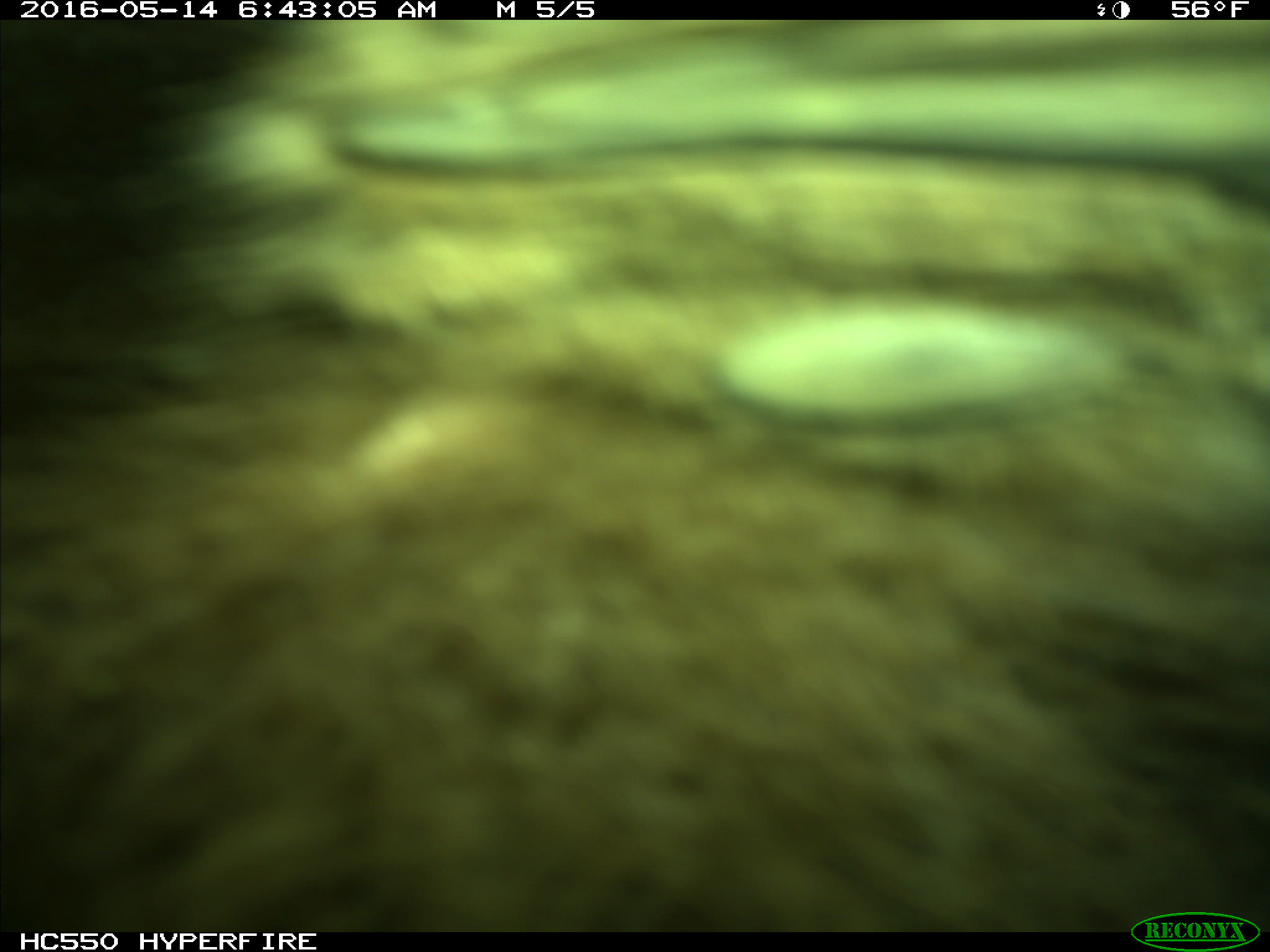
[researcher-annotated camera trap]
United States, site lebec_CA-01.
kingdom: Animalia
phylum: Chordata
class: Mammalia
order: Carnivora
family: Ursidae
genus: Ursus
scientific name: Ursus americanus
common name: american black bear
Ursus americanus (american black bear).